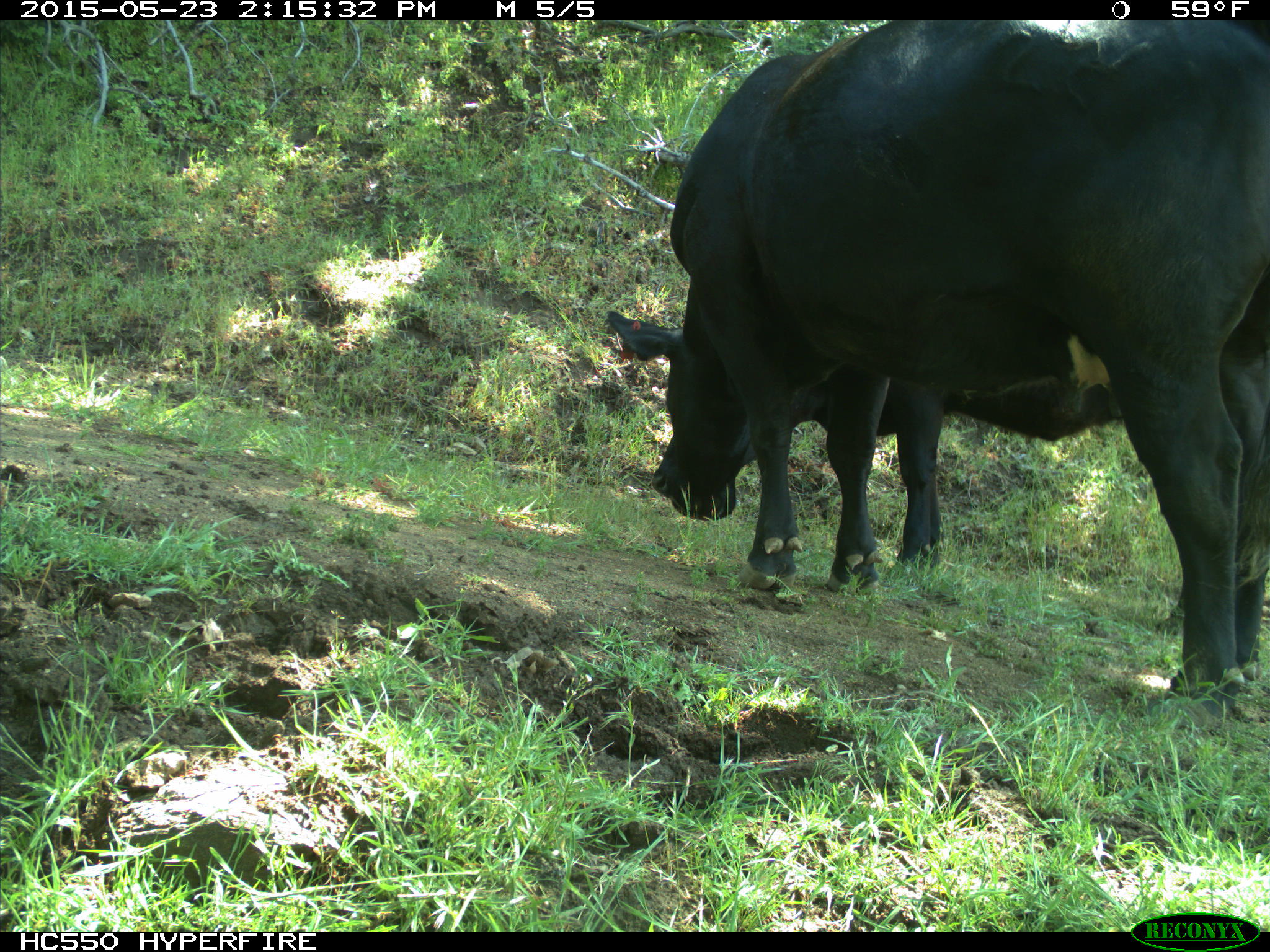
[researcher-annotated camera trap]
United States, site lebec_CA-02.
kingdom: Animalia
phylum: Chordata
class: Mammalia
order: Artiodactyla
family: Bovidae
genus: Bos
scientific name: Bos taurus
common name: domestic cow